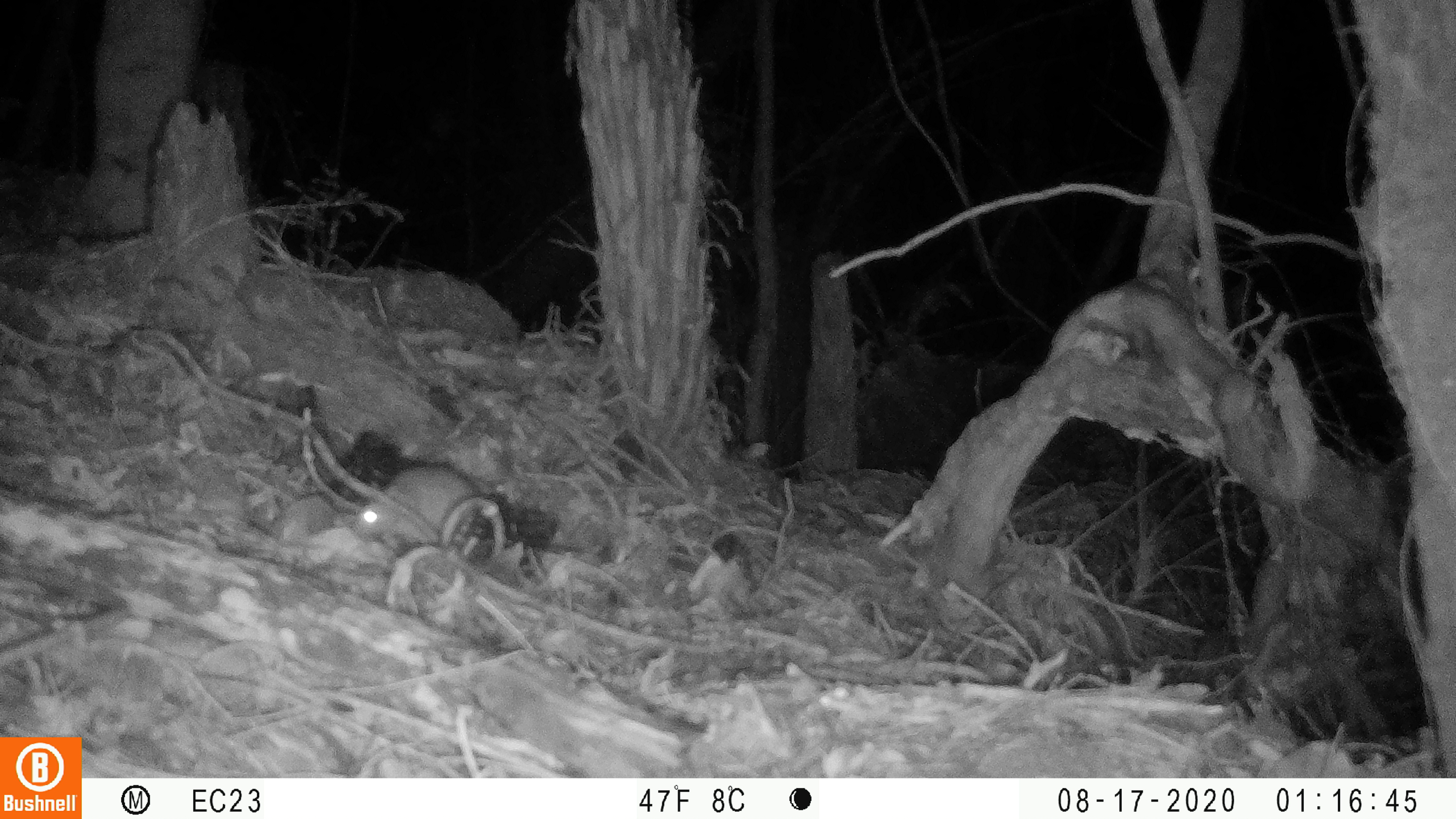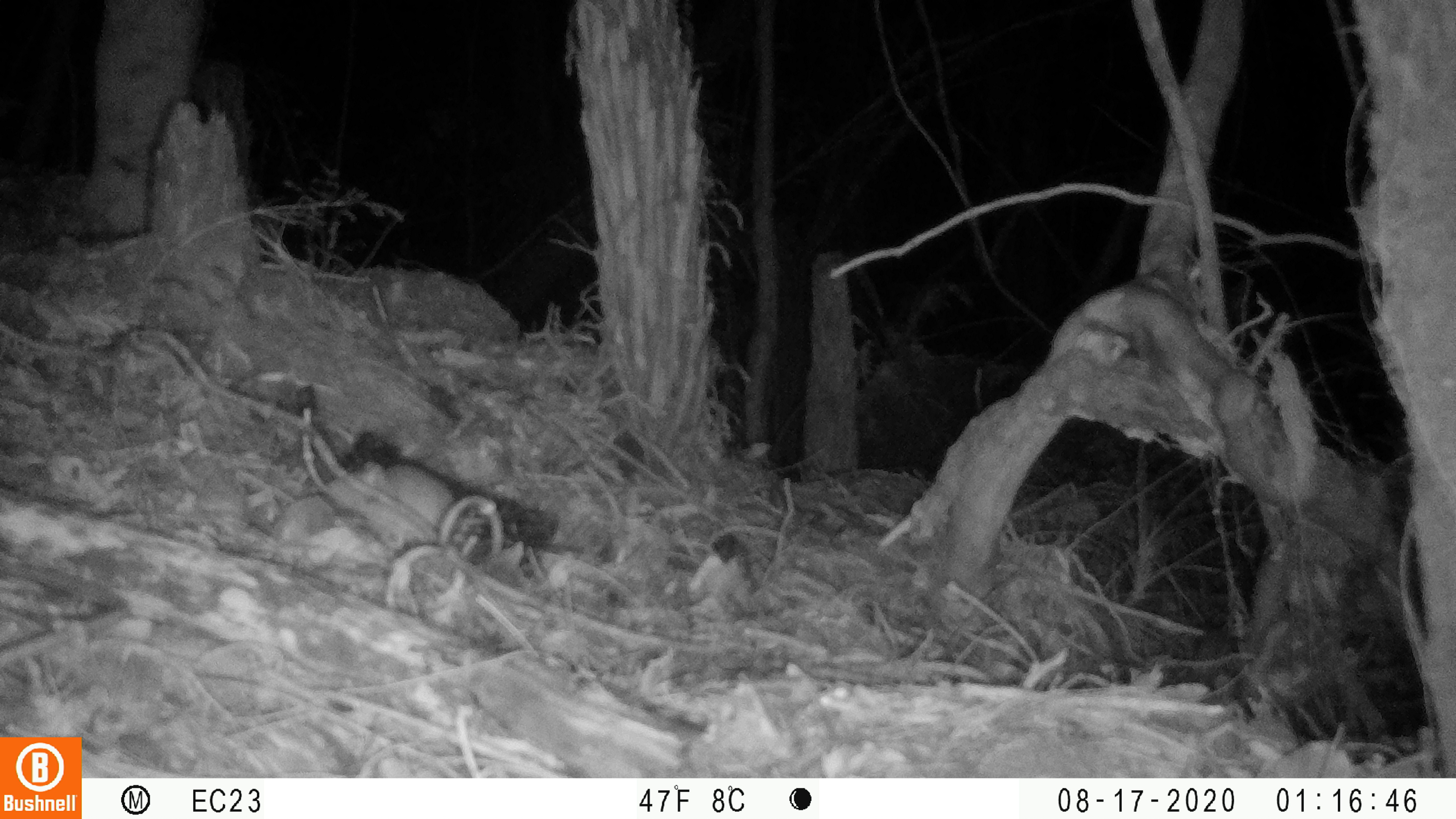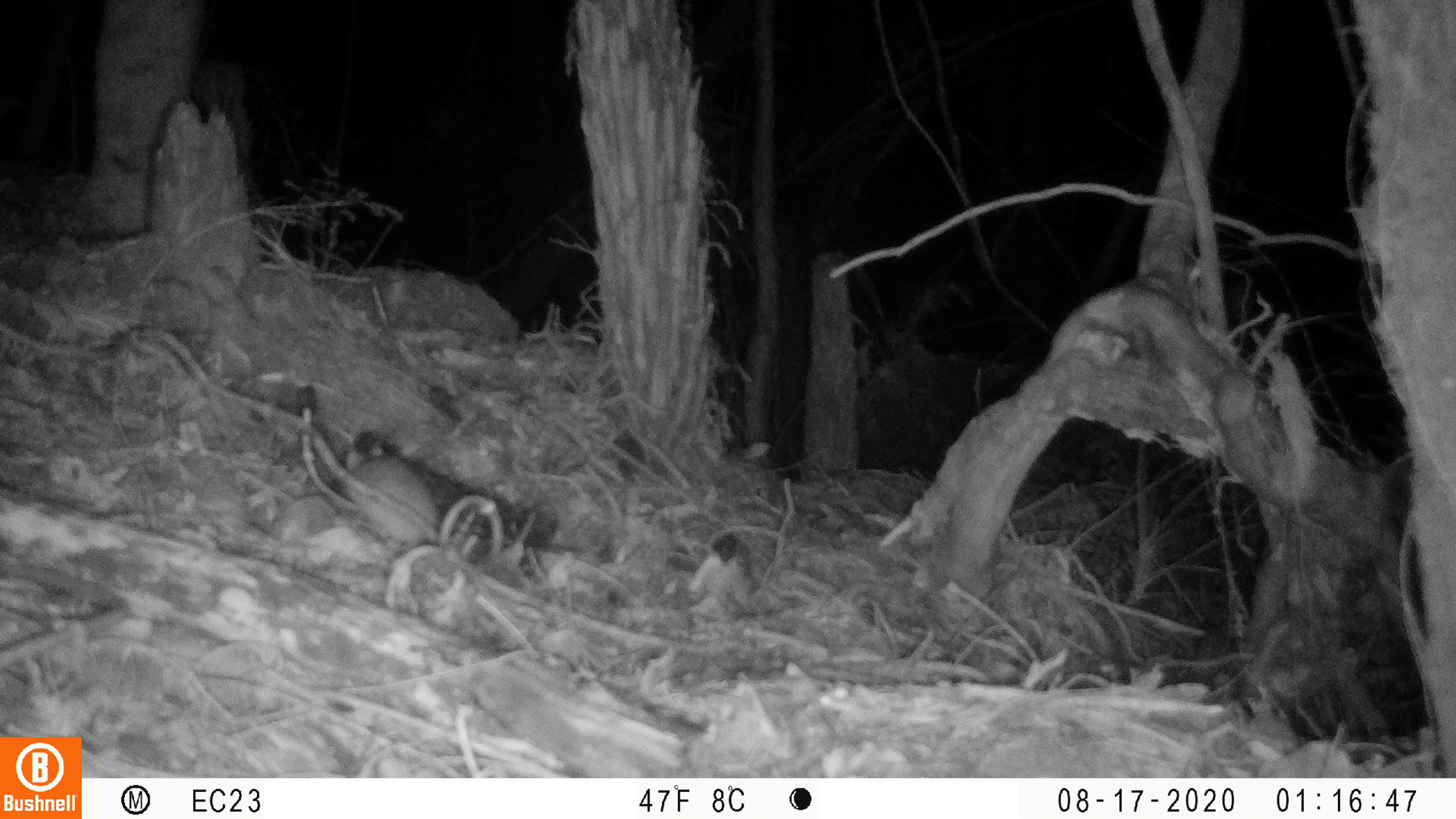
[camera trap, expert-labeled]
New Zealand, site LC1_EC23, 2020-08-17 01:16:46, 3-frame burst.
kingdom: Animalia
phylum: Chordata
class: Mammalia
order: Rodentia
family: Muridae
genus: Rattus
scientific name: Rattus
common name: rat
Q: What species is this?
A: Rat (Rattus).